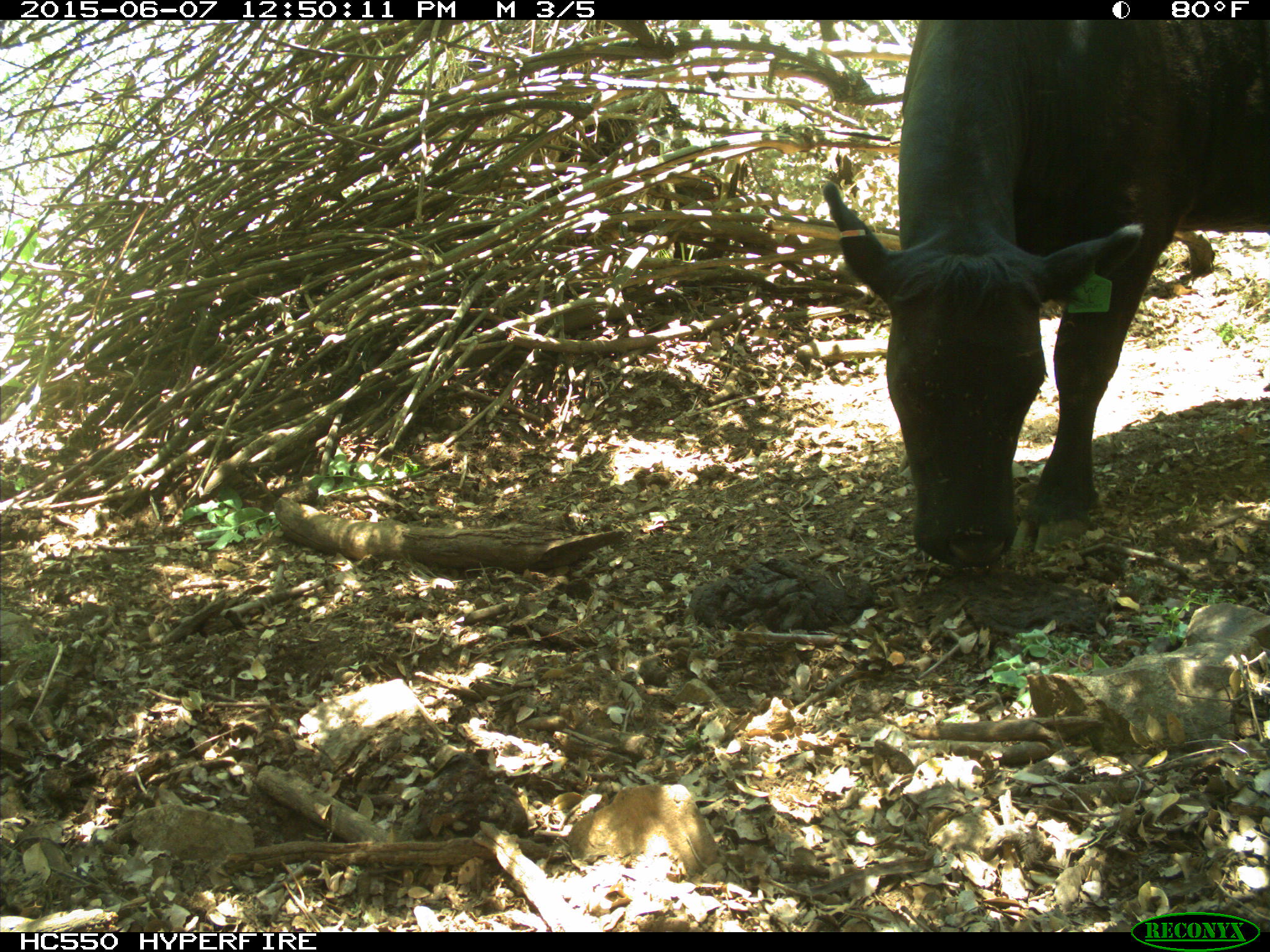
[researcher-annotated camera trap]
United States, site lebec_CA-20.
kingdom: Animalia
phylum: Chordata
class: Mammalia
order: Artiodactyla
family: Bovidae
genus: Bos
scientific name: Bos taurus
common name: domestic cow